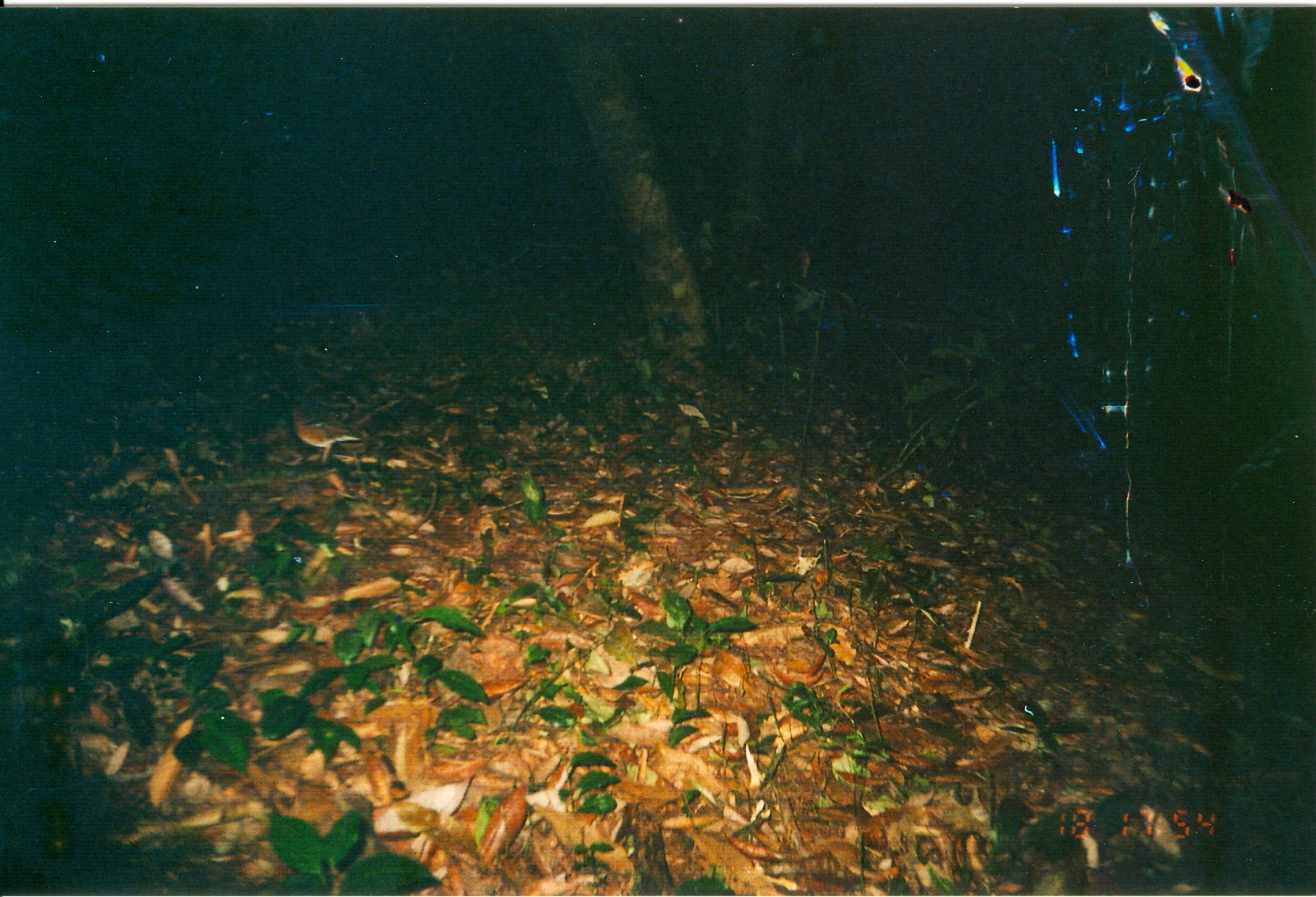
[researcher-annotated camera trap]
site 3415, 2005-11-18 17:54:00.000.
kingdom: Animalia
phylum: Chordata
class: Aves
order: Passeriformes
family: Turdidae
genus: Geokichla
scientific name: Geokichla gurneyi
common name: orange ground-thrush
Geokichla gurneyi (orange ground-thrush), count 1.